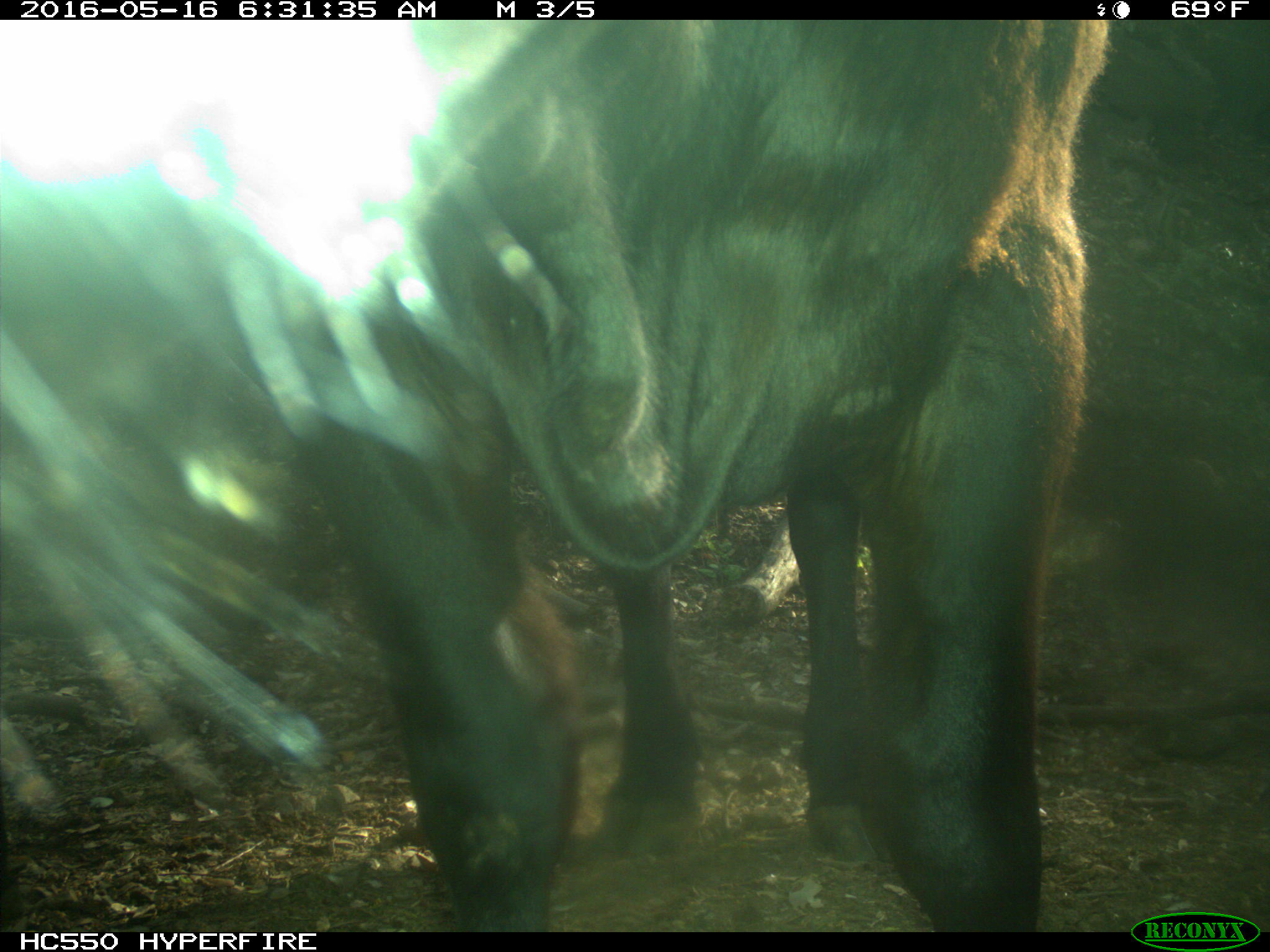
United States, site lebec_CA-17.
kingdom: Animalia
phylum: Chordata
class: Mammalia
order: Artiodactyla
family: Bovidae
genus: Bos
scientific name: Bos taurus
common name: domestic cow